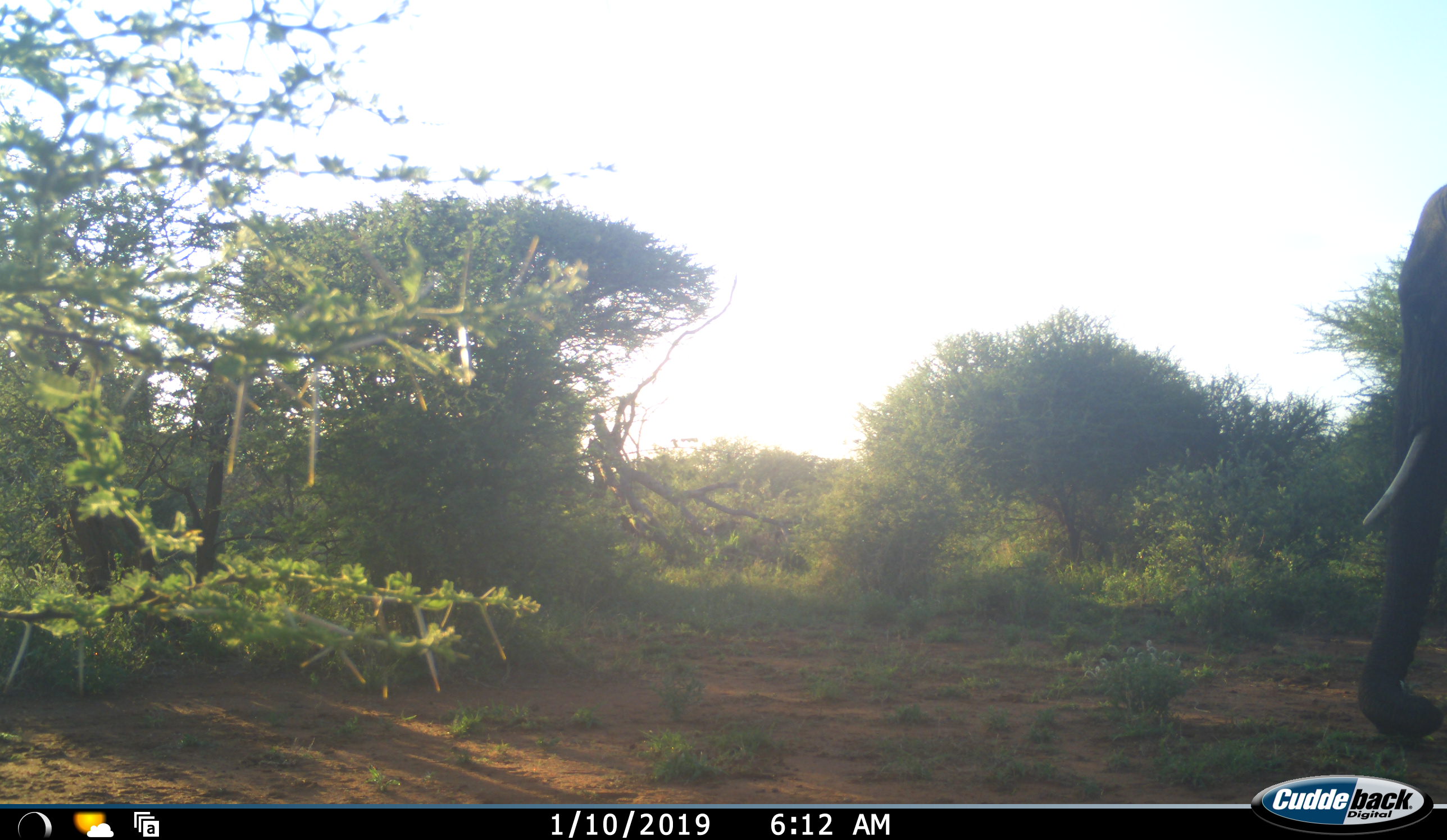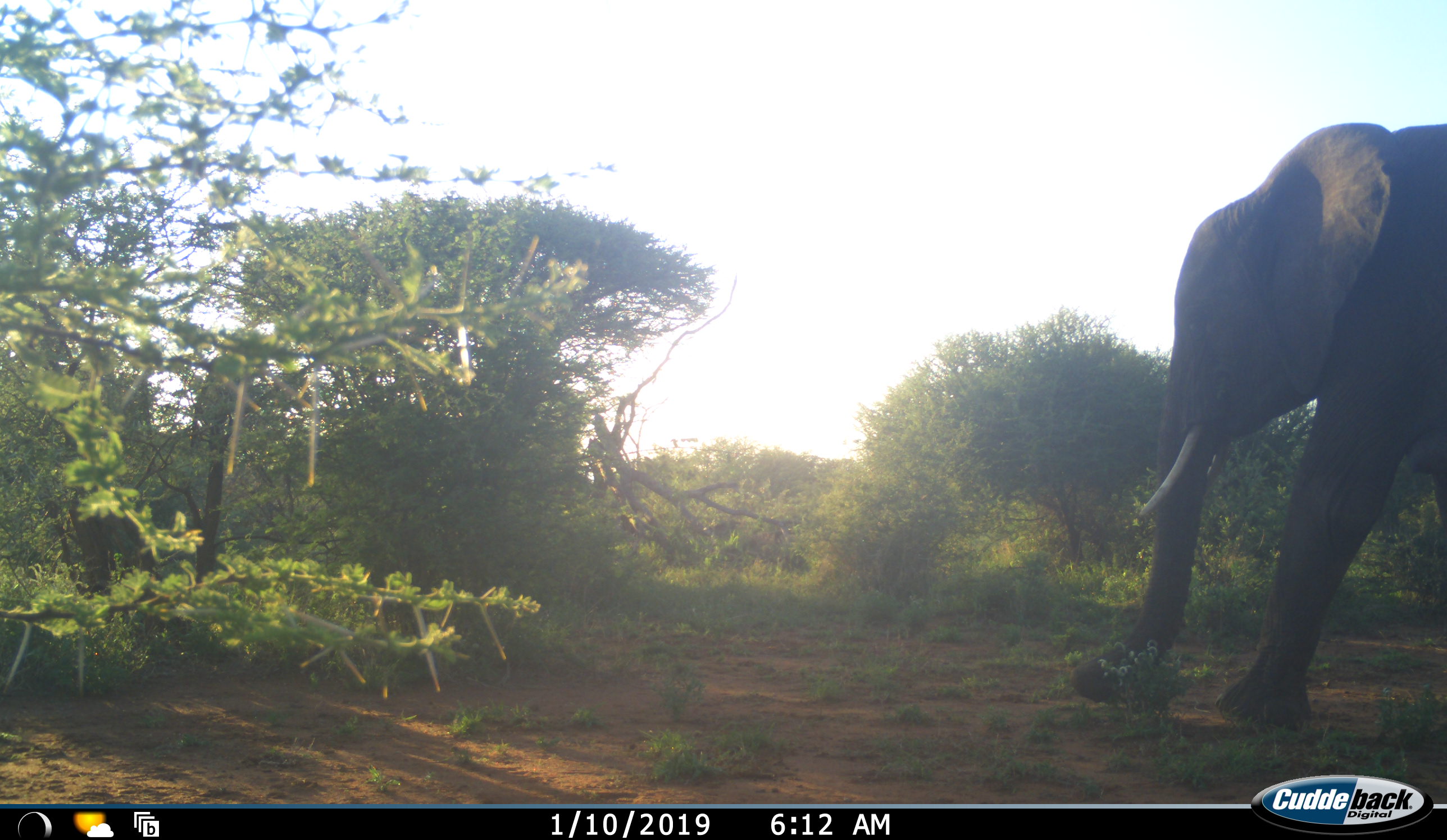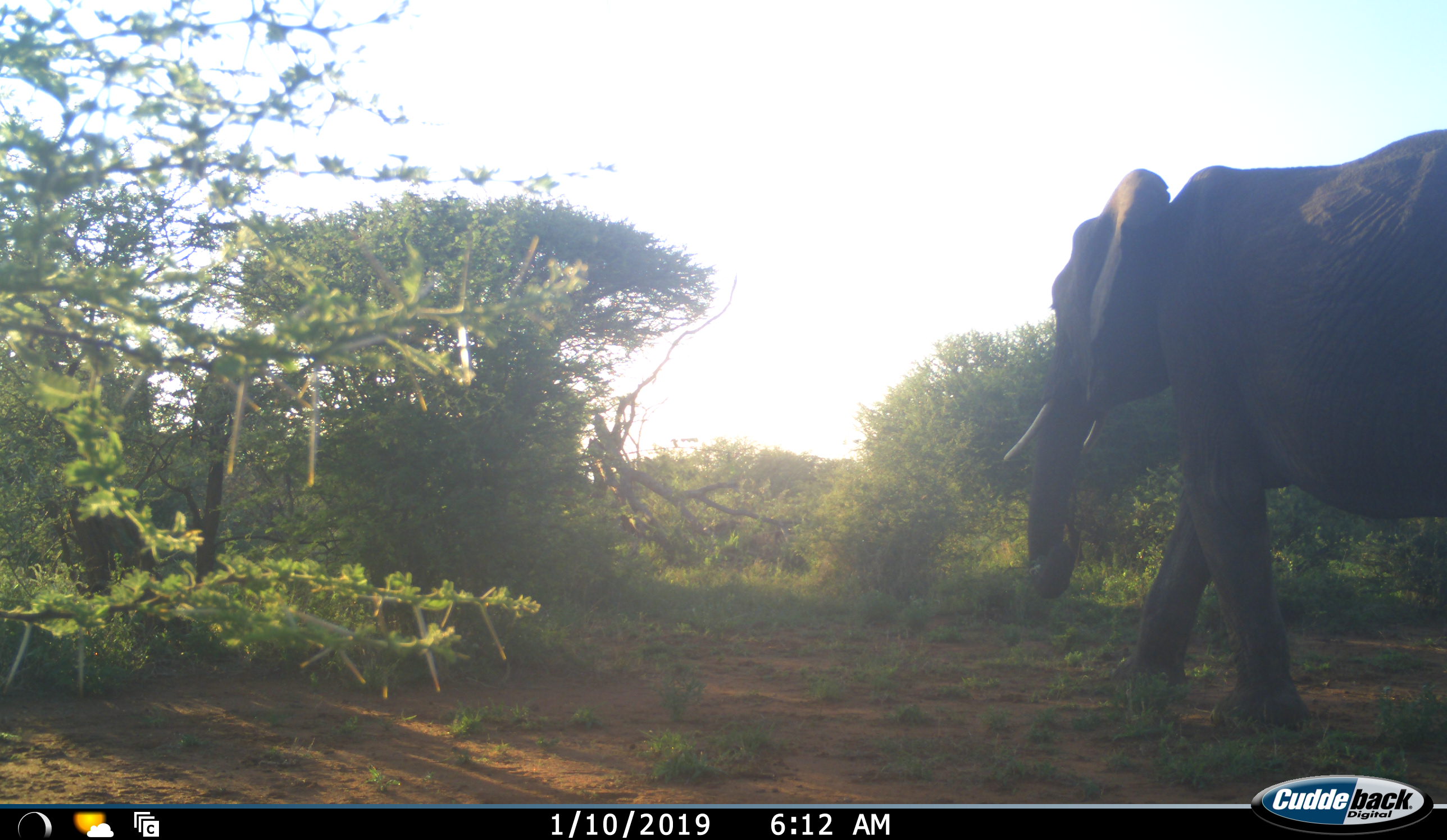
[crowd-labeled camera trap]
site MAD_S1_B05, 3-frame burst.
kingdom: Animalia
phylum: Chordata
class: Mammalia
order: Proboscidea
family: Elephantidae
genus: Loxodonta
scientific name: Loxodonta africana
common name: african bush elephant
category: elephant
Elephant (african bush elephant) (Loxodonta africana), count 1. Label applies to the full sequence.